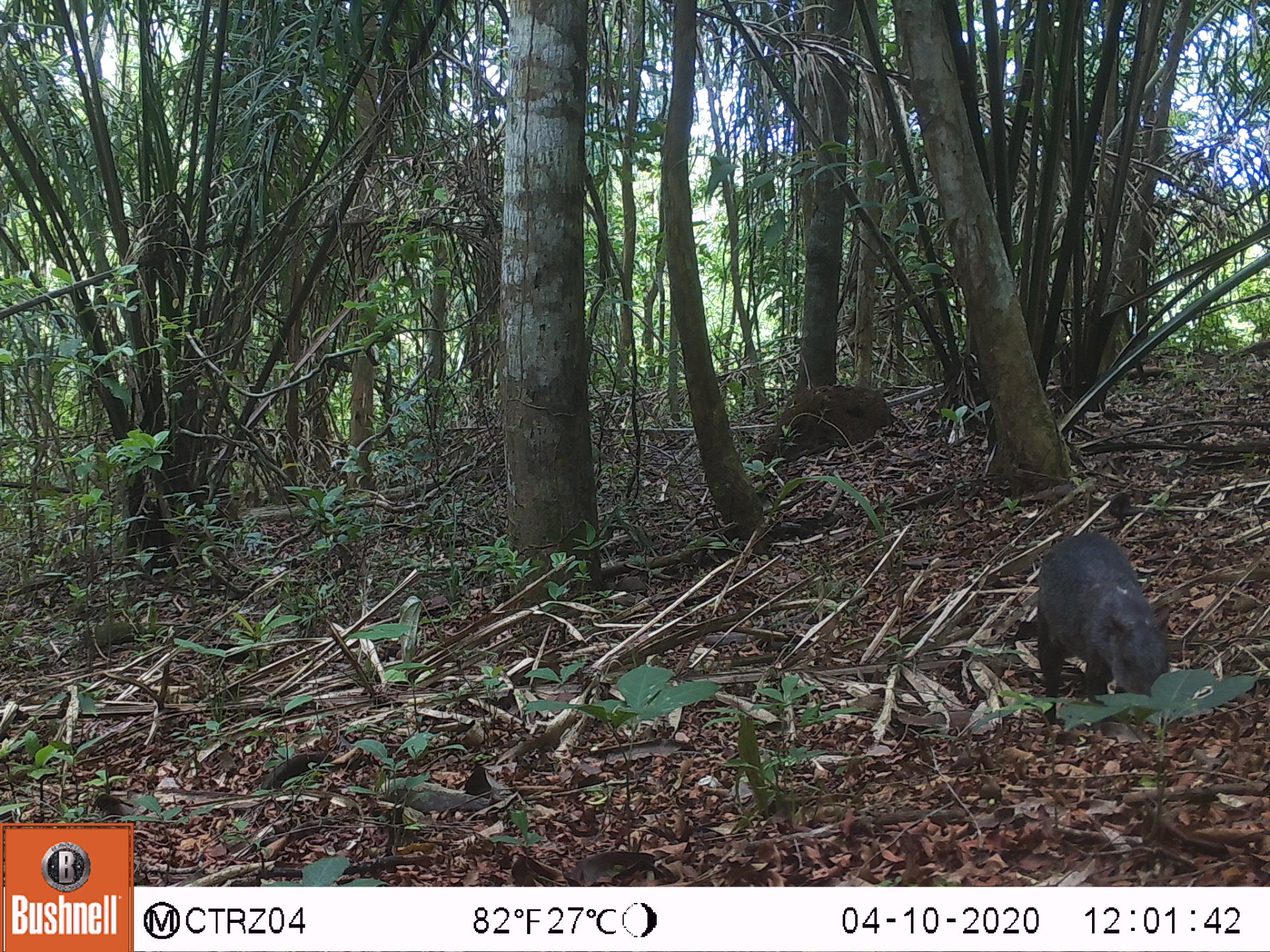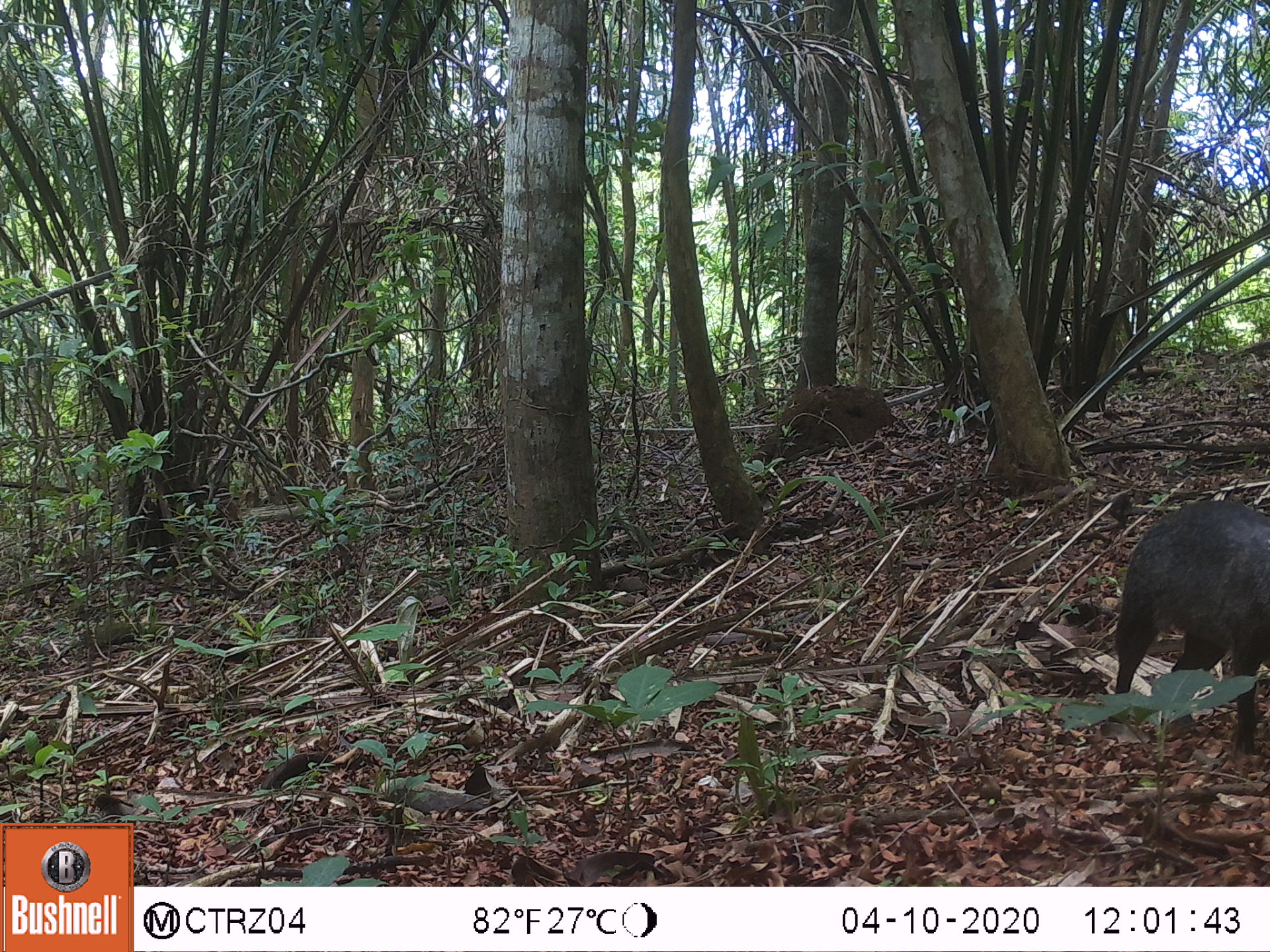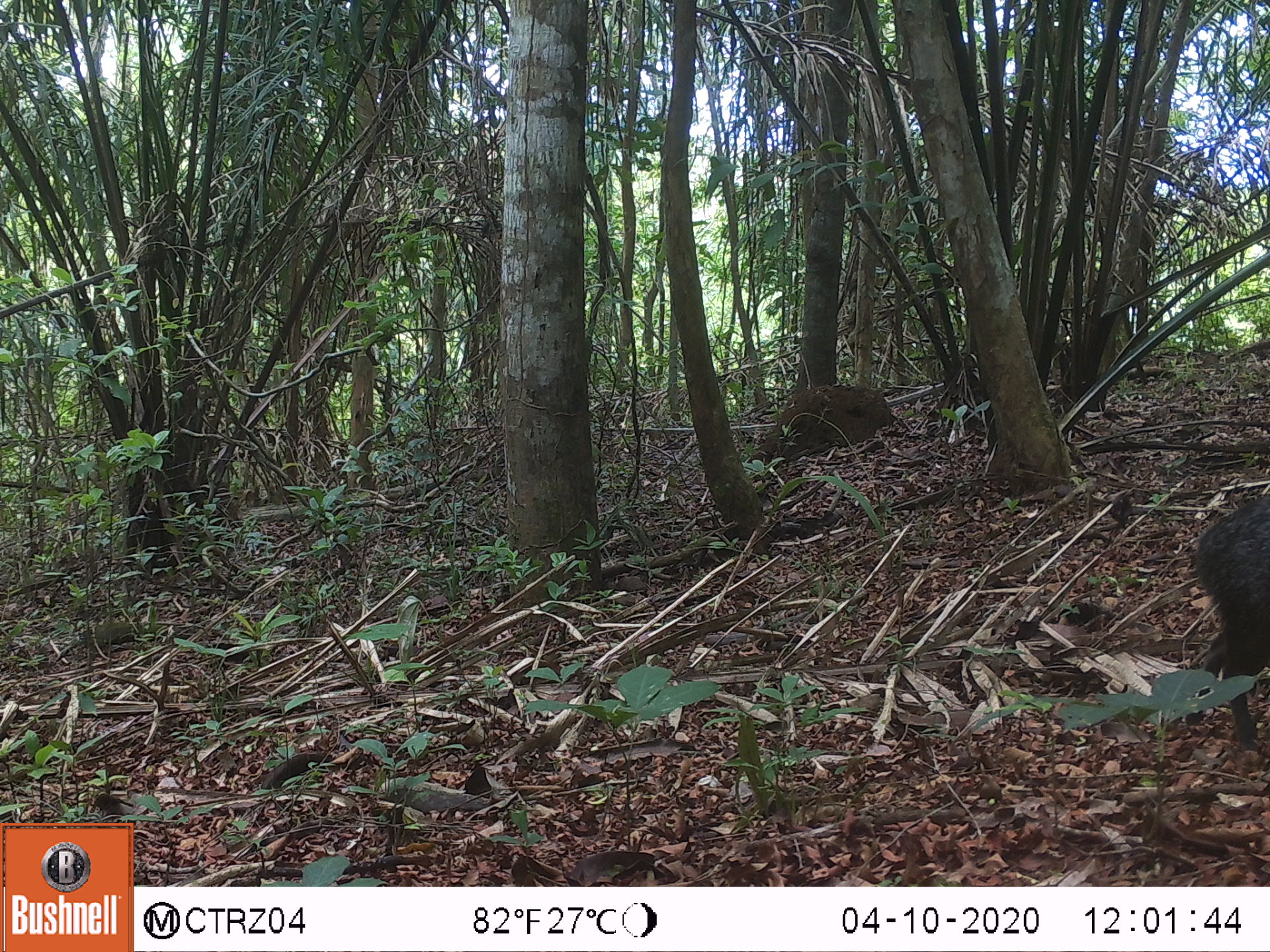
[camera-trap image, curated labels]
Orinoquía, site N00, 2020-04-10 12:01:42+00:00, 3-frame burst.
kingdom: Animalia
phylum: Chordata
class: Mammalia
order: Rodentia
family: Dasyproctidae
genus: Dasyprocta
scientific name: Dasyprocta fuliginosa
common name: black agouti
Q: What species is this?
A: Black agouti (Dasyprocta fuliginosa).